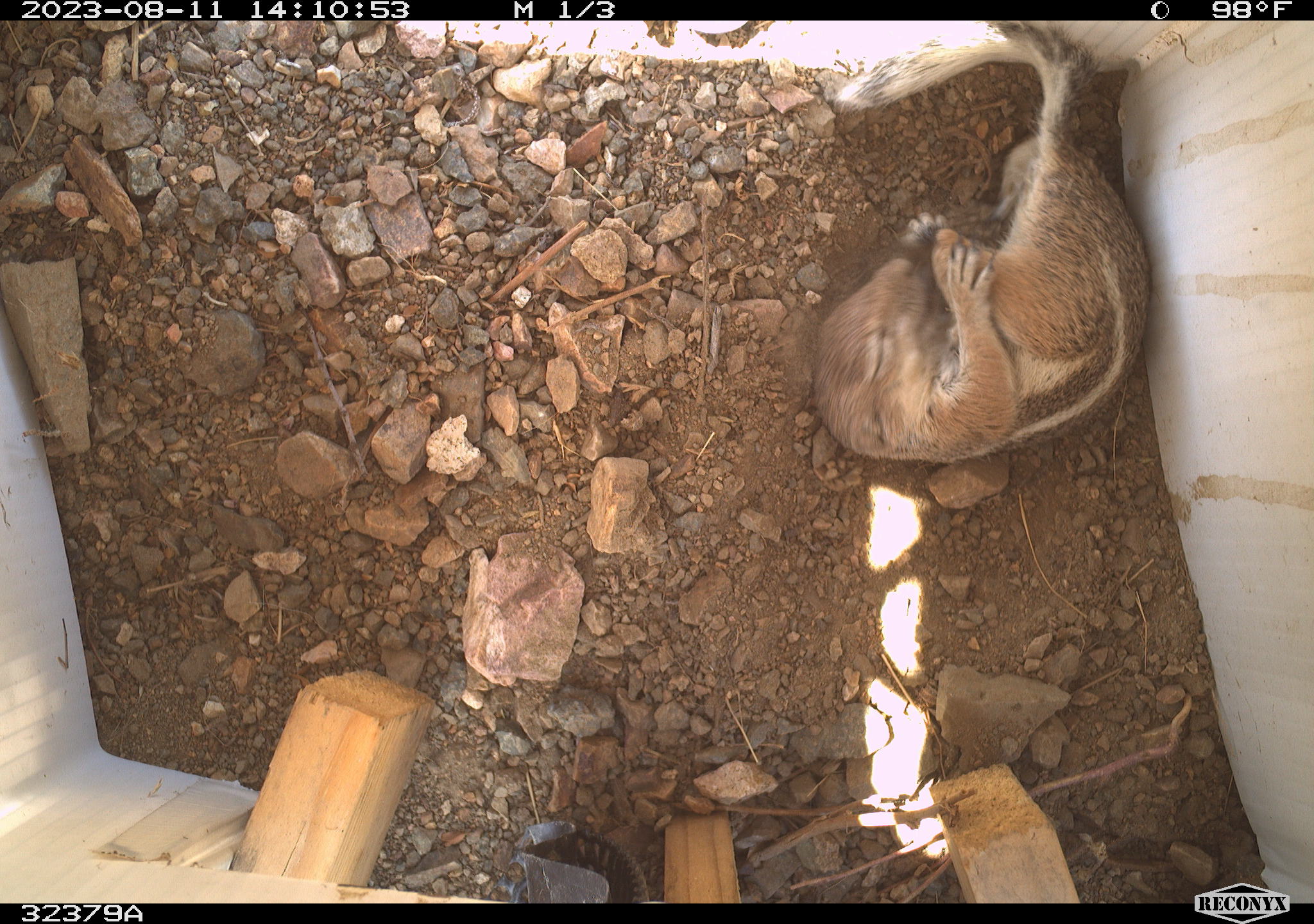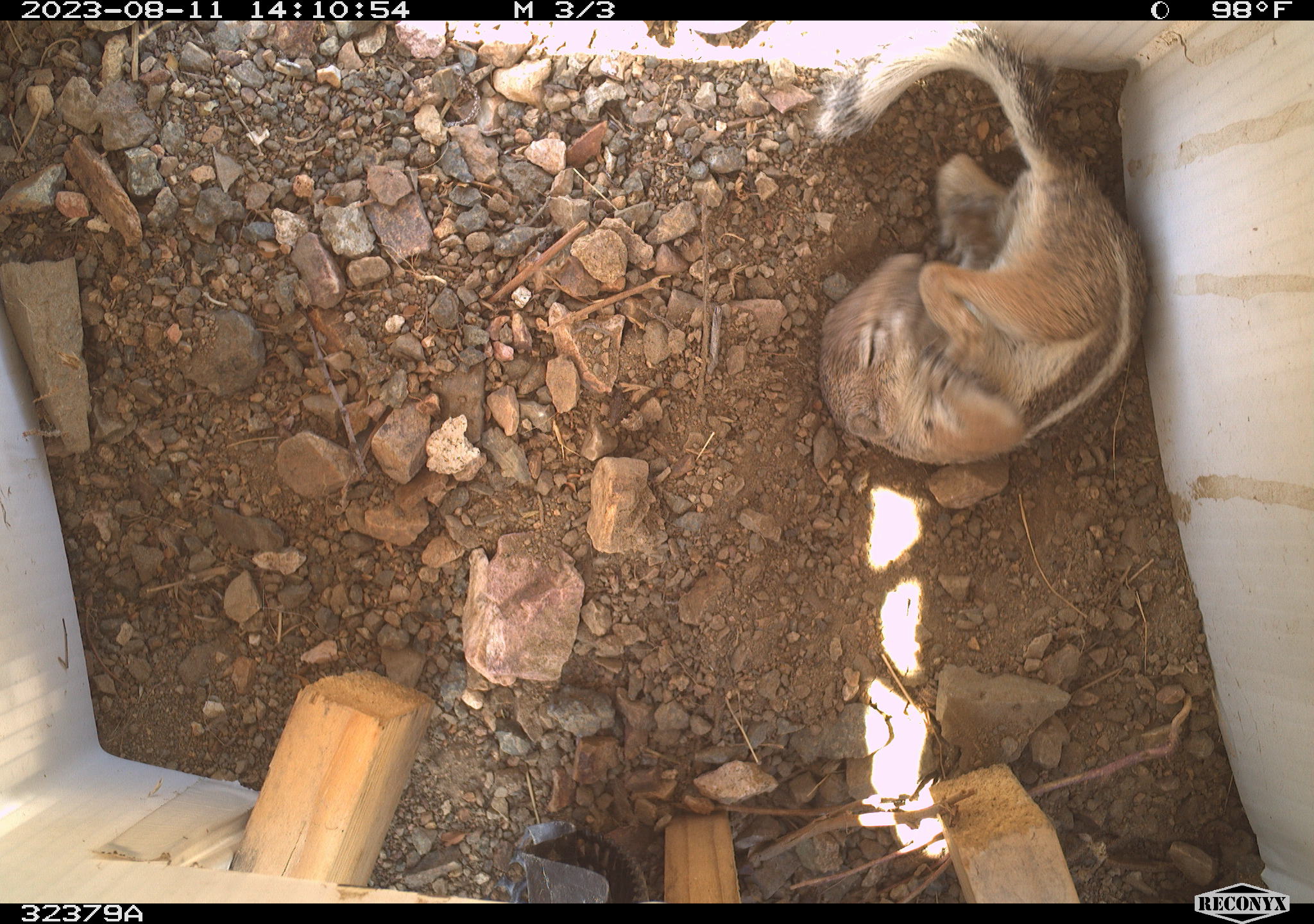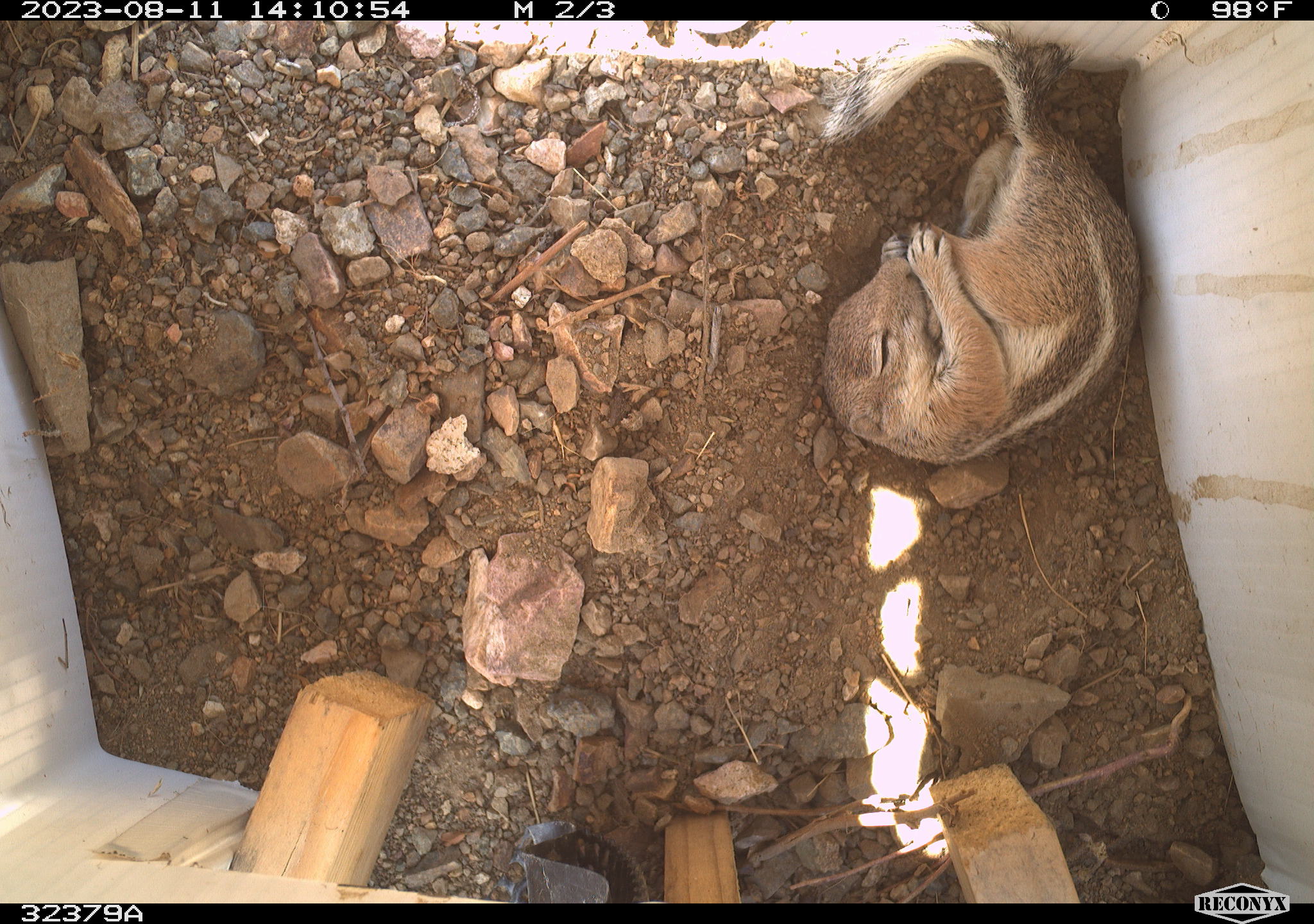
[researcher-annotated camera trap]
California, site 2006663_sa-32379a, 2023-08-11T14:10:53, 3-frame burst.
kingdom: Animalia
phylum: Chordata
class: Mammalia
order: Rodentia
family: Sciuridae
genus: Ammospermophilus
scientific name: Ammospermophilus leucurus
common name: white-tailed antelope squirrel